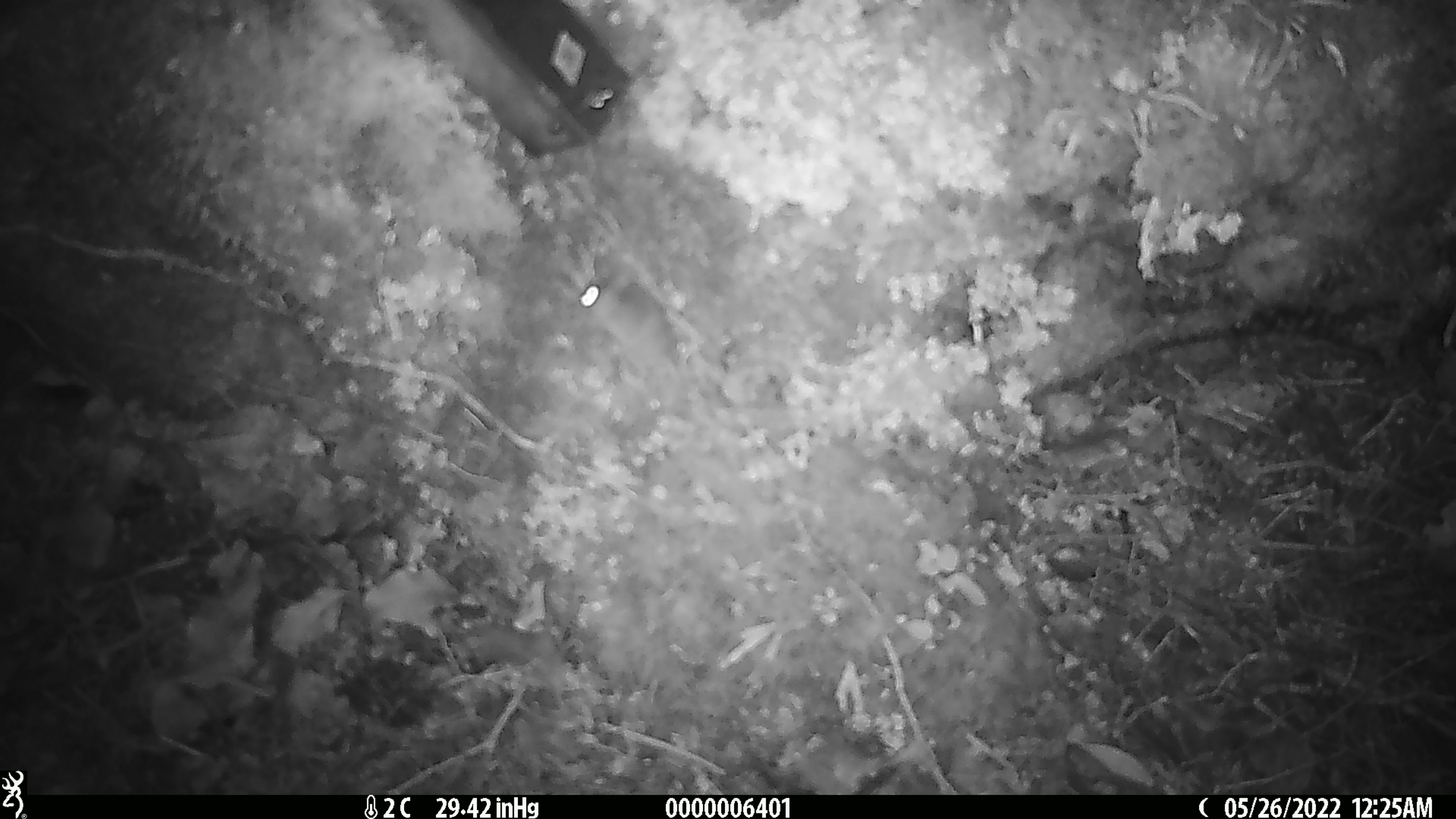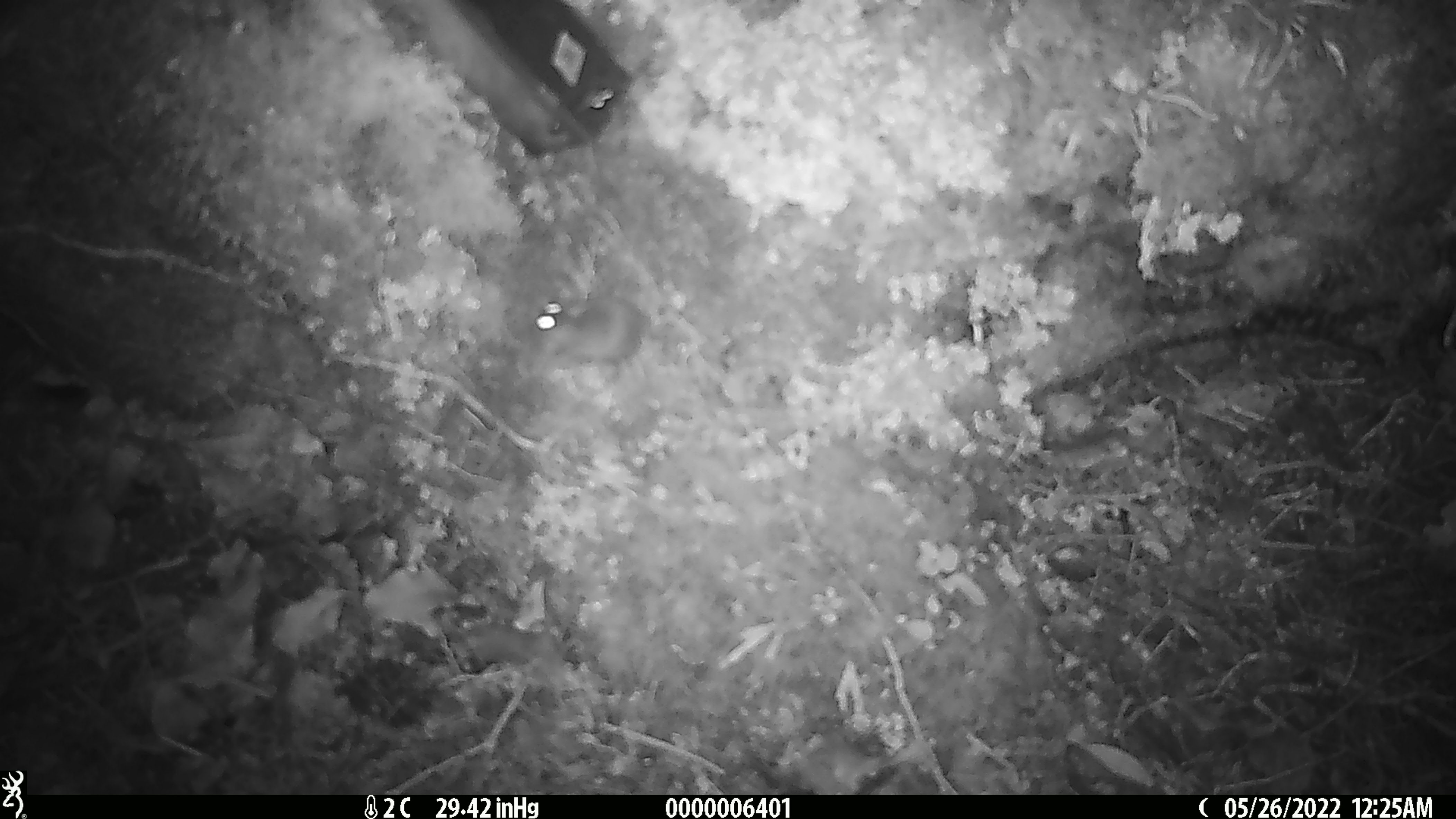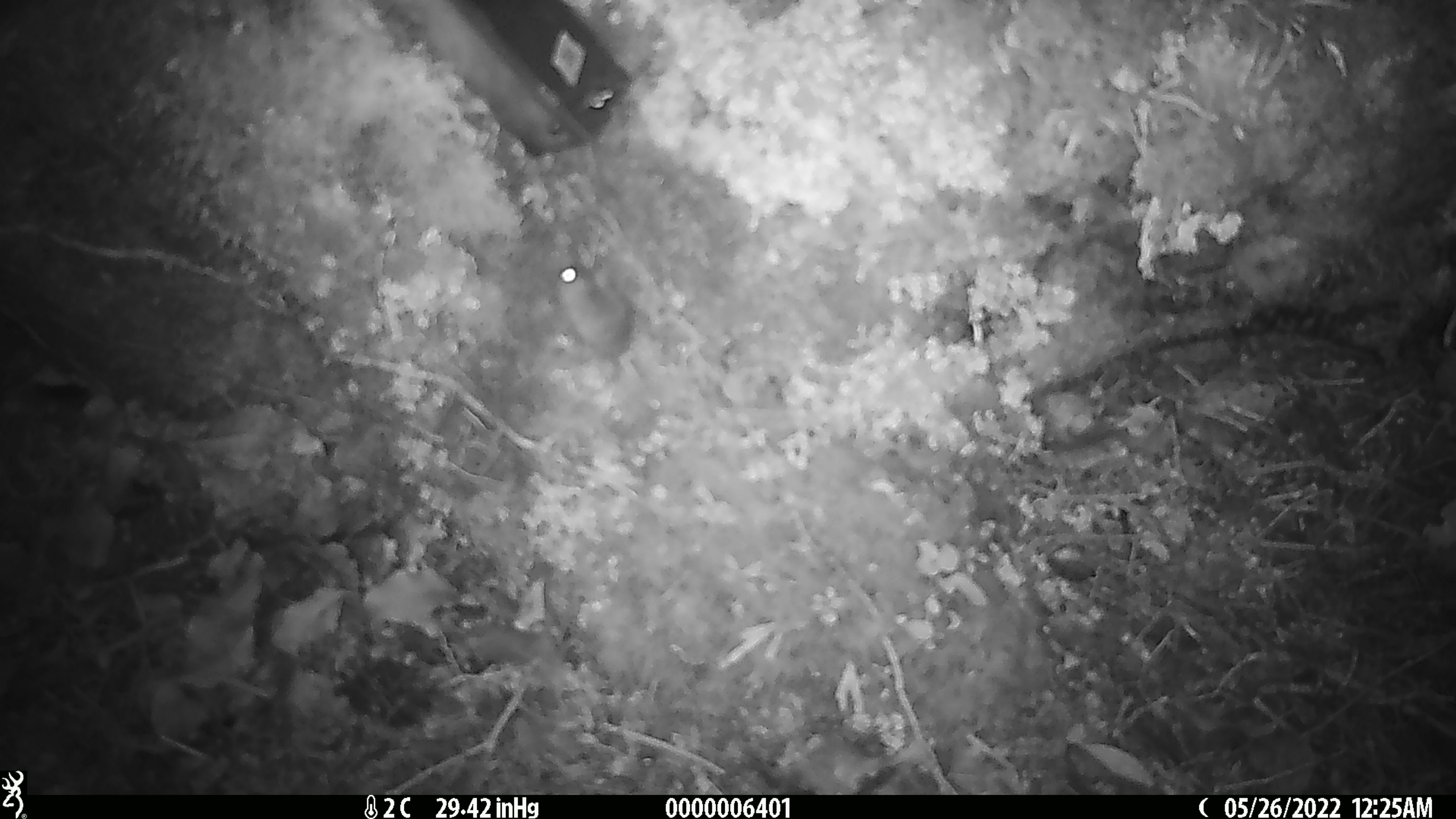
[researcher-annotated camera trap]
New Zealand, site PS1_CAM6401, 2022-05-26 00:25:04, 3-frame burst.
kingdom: Animalia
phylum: Chordata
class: Mammalia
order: Rodentia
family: Muridae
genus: Mus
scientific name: Mus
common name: mouse